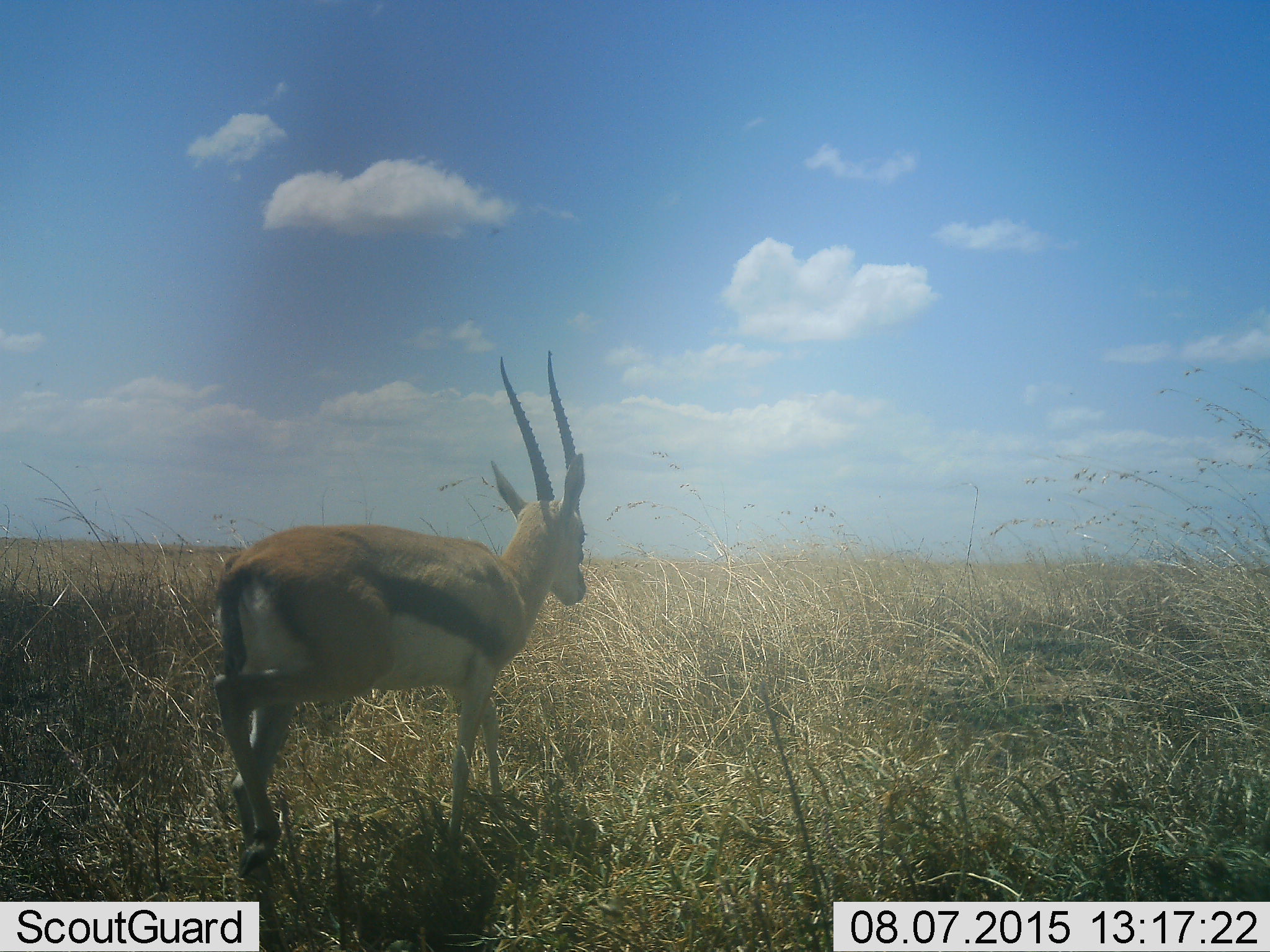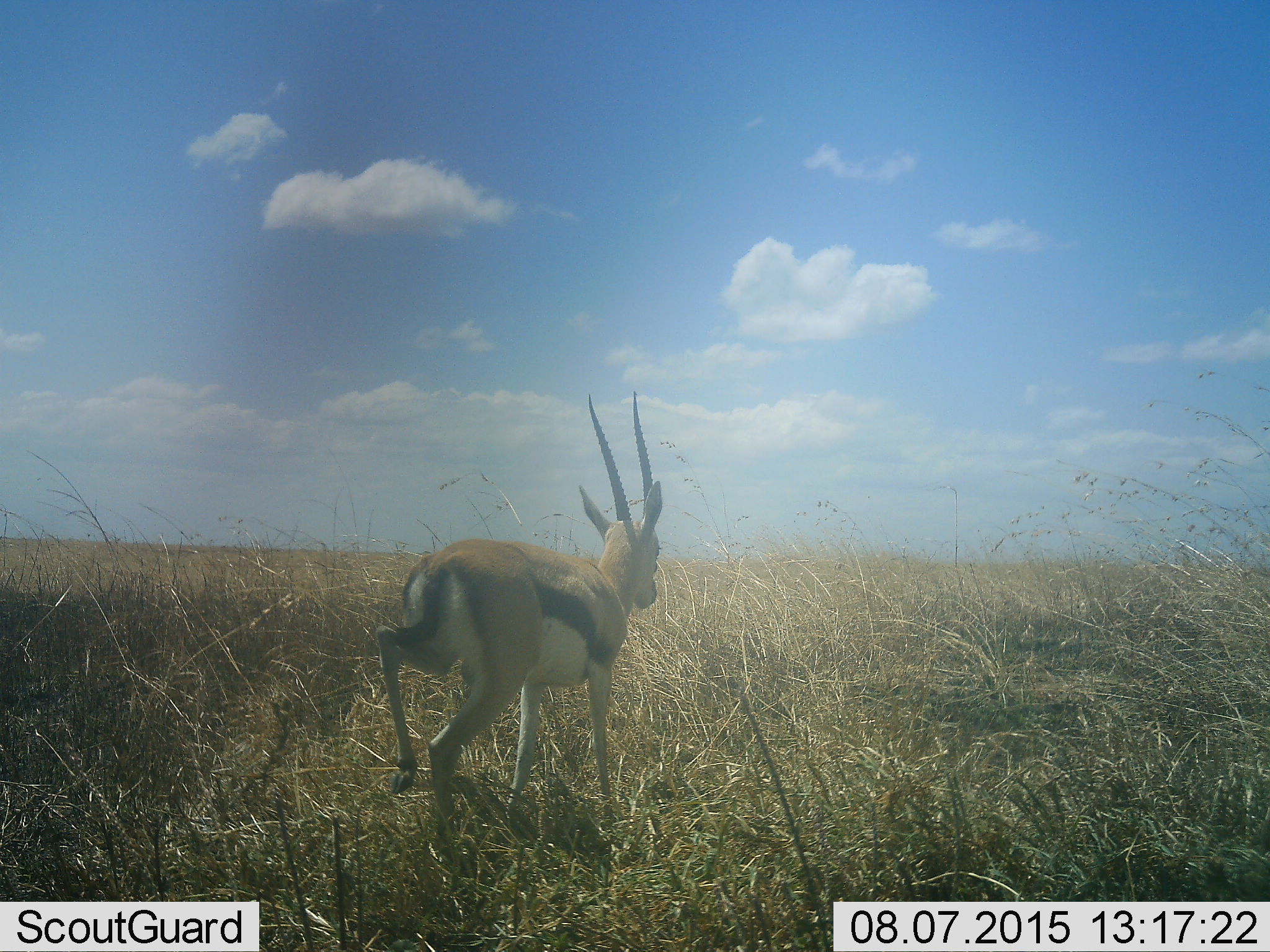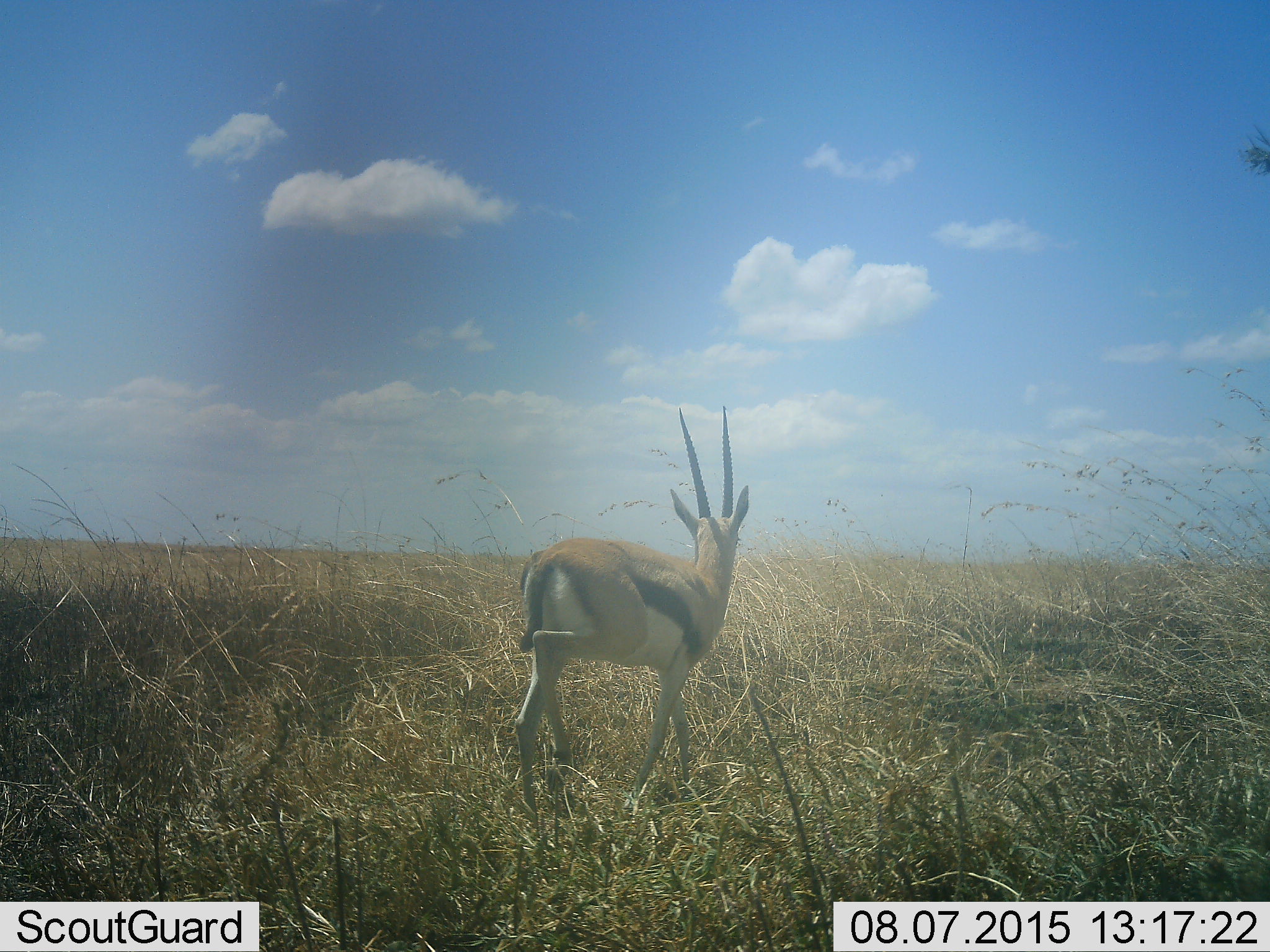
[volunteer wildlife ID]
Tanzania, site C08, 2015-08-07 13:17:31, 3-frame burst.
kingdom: Animalia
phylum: Chordata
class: Mammalia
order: Artiodactyla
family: Bovidae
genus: Eudorcas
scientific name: Eudorcas thomsonii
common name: thomson's gazelle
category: gazellethomsons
Gazellethomsons (thomson's gazelle) (Eudorcas thomsonii), count 1. Behavior (volunteer vote fractions): standing 19%, resting 0%, moving 81%, interacting 0%. Young present (vote fraction): 0%. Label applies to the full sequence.